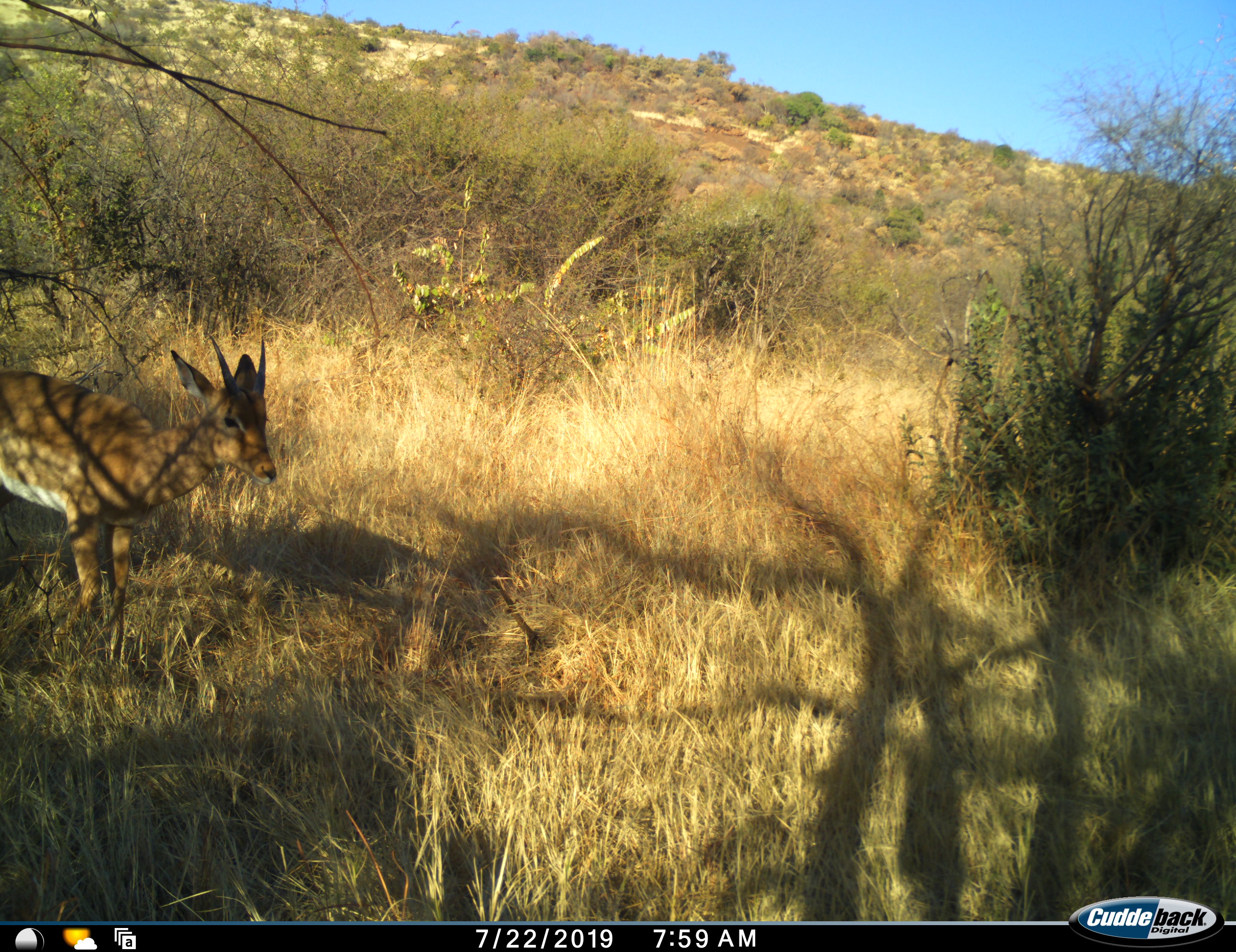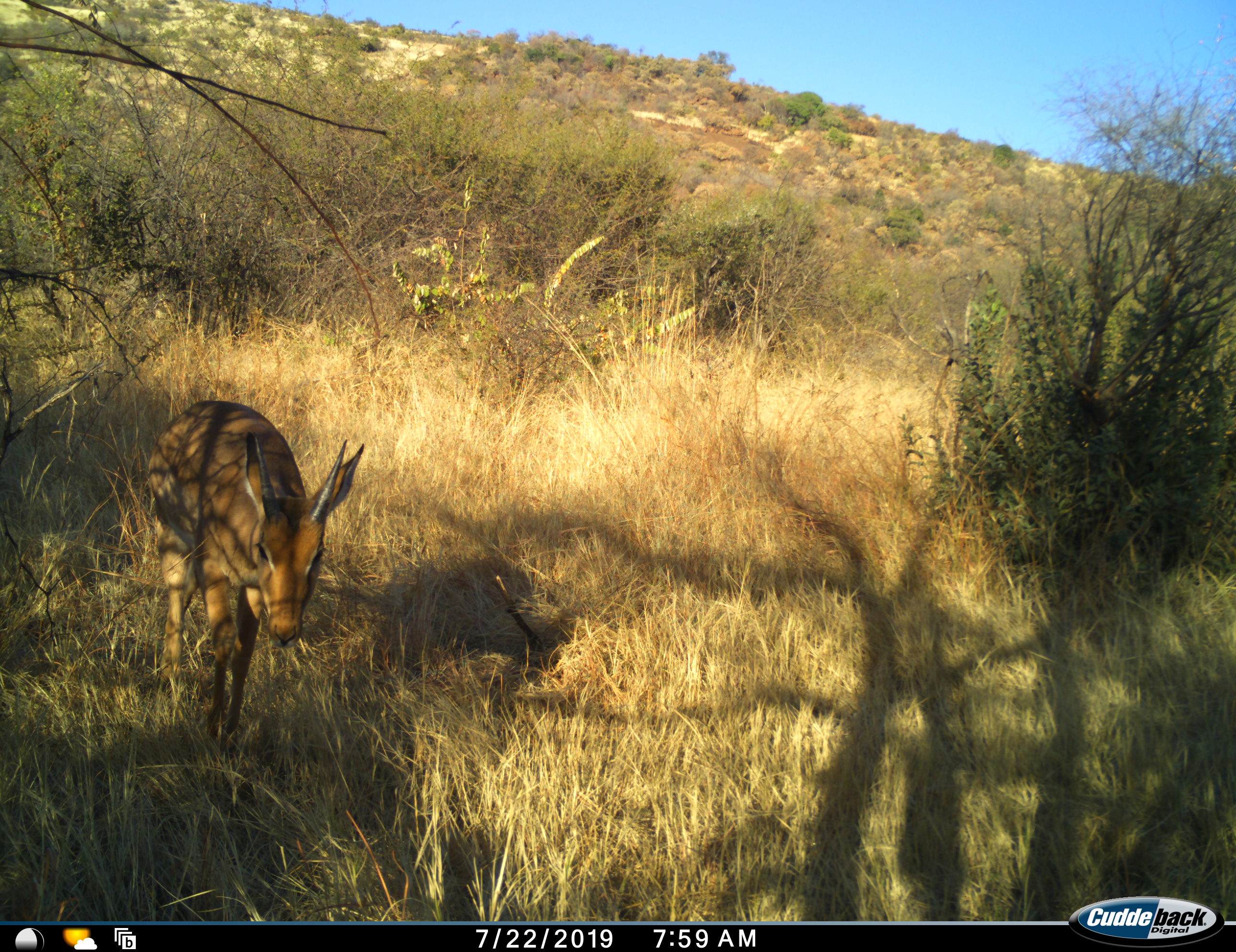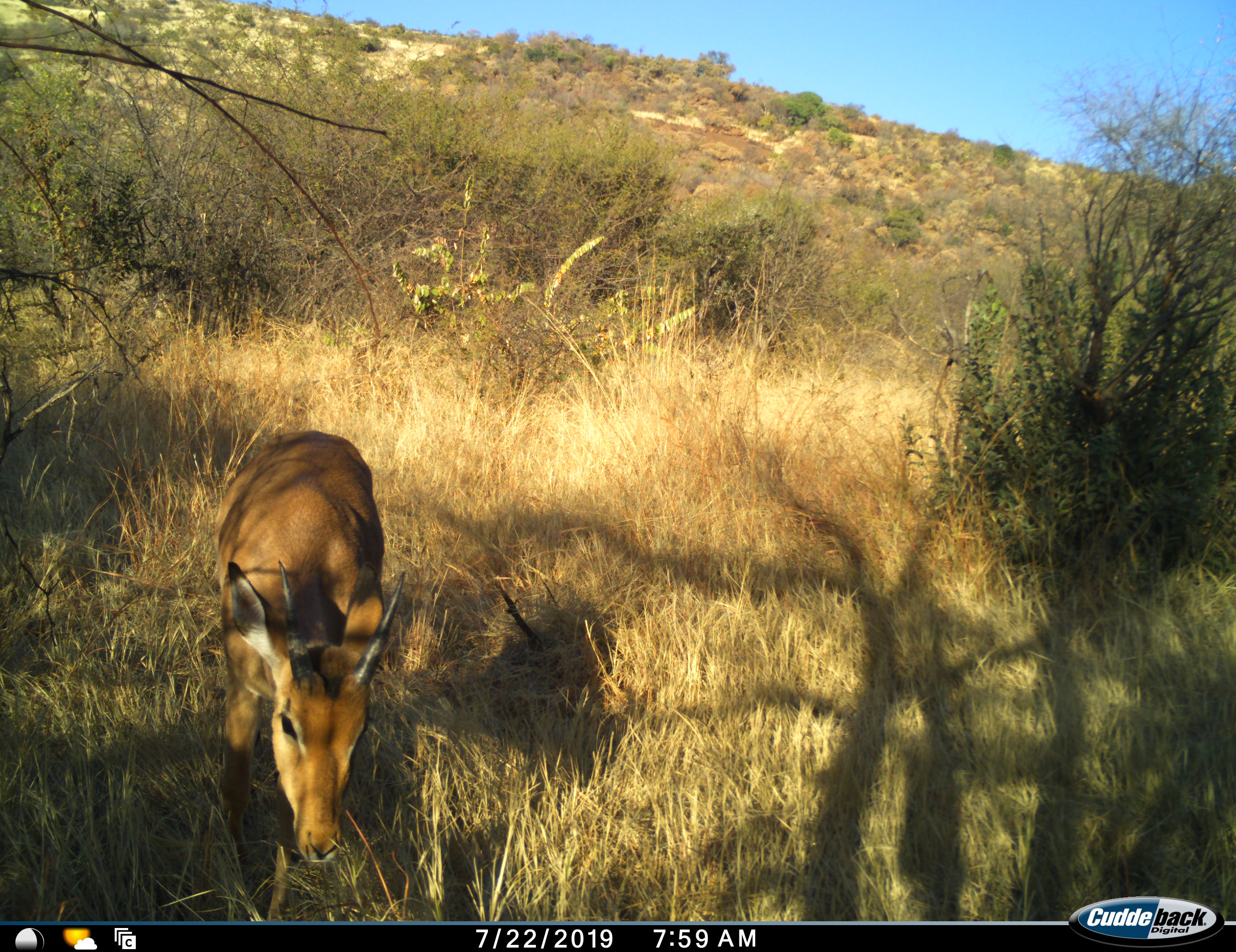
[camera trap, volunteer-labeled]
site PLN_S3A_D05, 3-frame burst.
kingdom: Animalia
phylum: Chordata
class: Mammalia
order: Artiodactyla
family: Bovidae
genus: Sylvicapra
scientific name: Sylvicapra grimmia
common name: common duiker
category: duikercommongrey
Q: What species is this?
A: Duikercommongrey (common duiker) (Sylvicapra grimmia).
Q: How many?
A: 1.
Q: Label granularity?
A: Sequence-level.